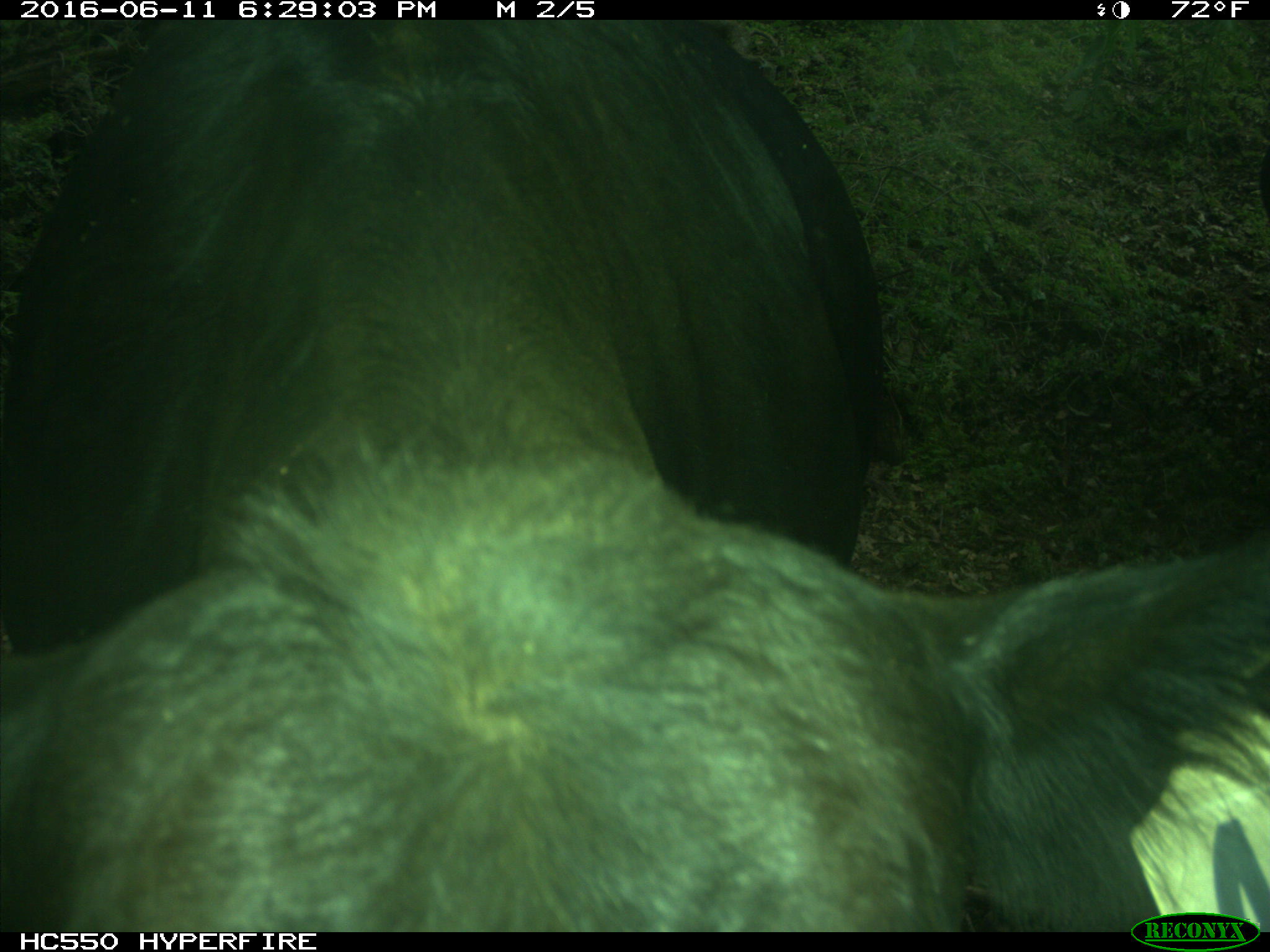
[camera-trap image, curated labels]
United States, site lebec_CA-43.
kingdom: Animalia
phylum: Chordata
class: Mammalia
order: Artiodactyla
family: Bovidae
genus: Bos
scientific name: Bos taurus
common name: domestic cow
Bos taurus (domestic cow).